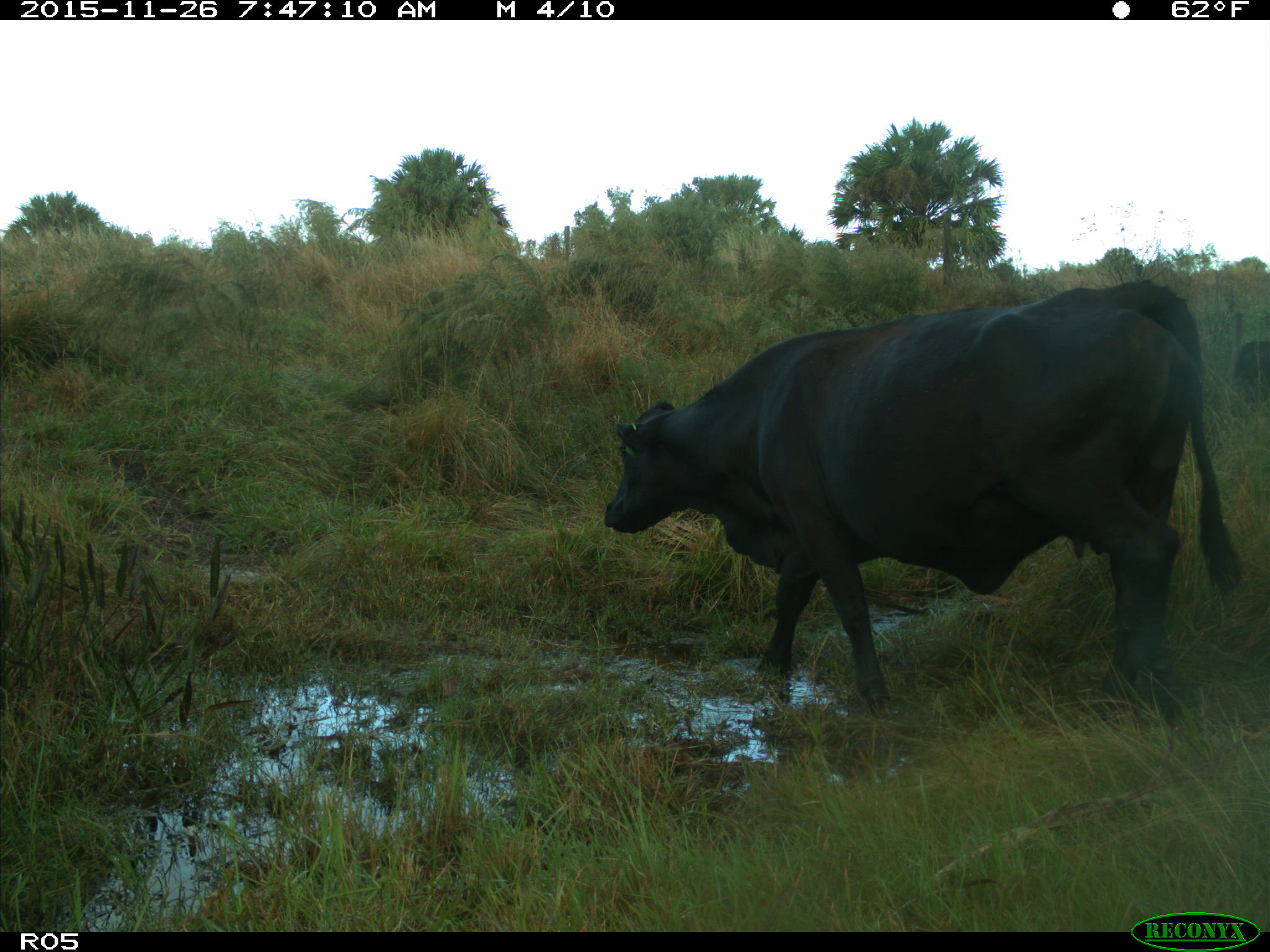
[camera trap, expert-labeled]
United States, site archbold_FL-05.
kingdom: Animalia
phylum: Chordata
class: Mammalia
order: Artiodactyla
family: Bovidae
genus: Bos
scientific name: Bos taurus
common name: domestic cow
Bos taurus (domestic cow).